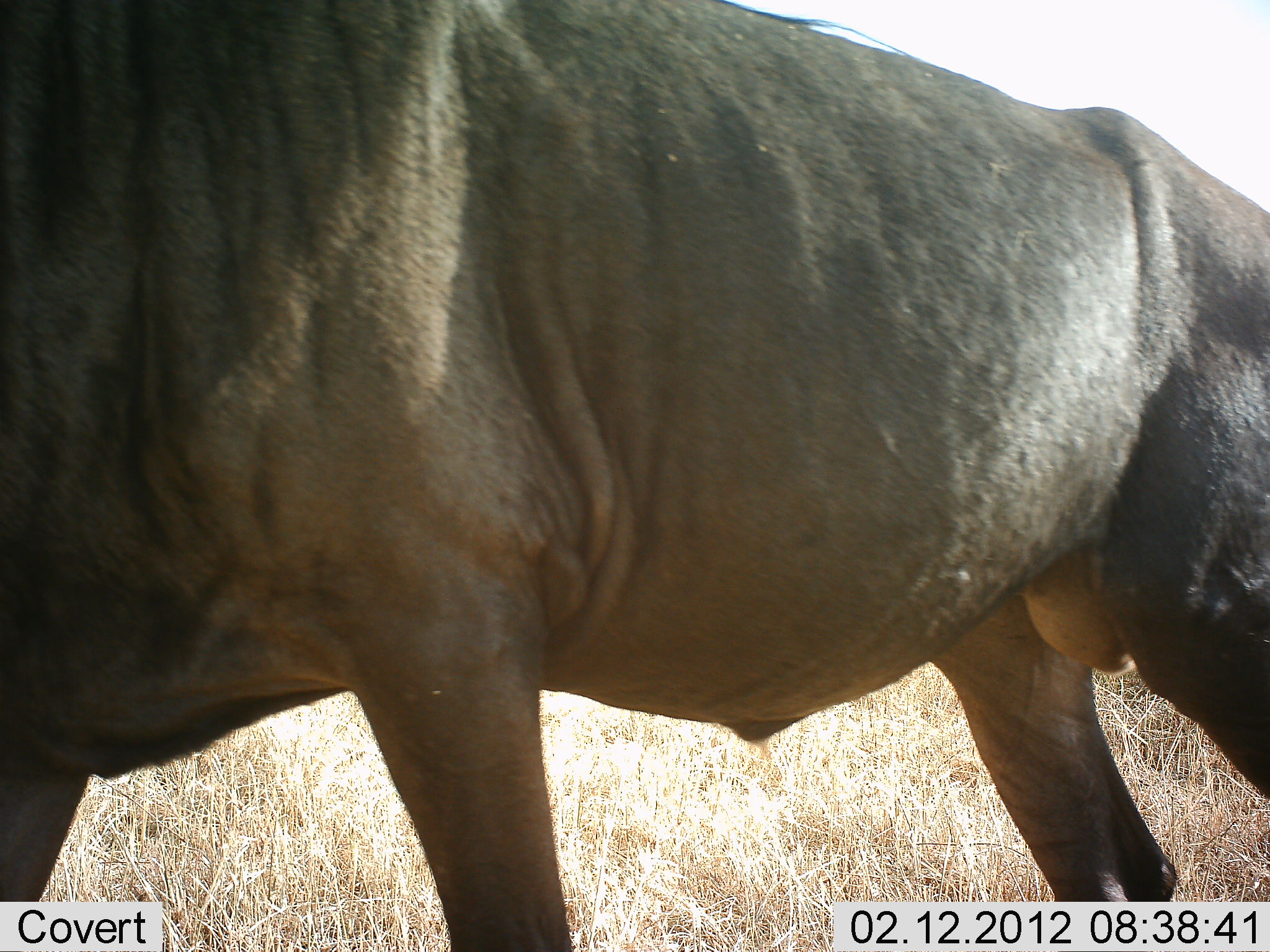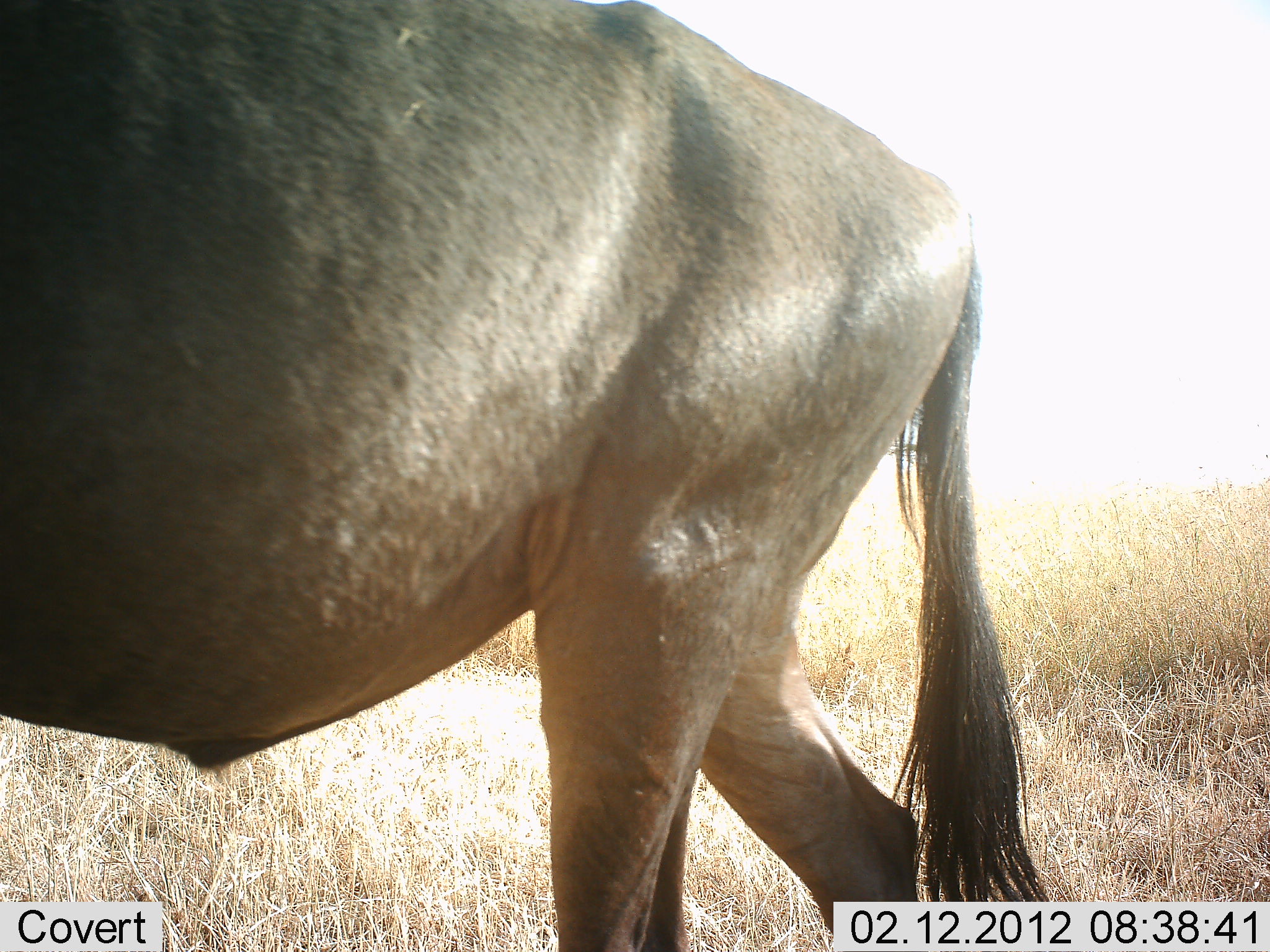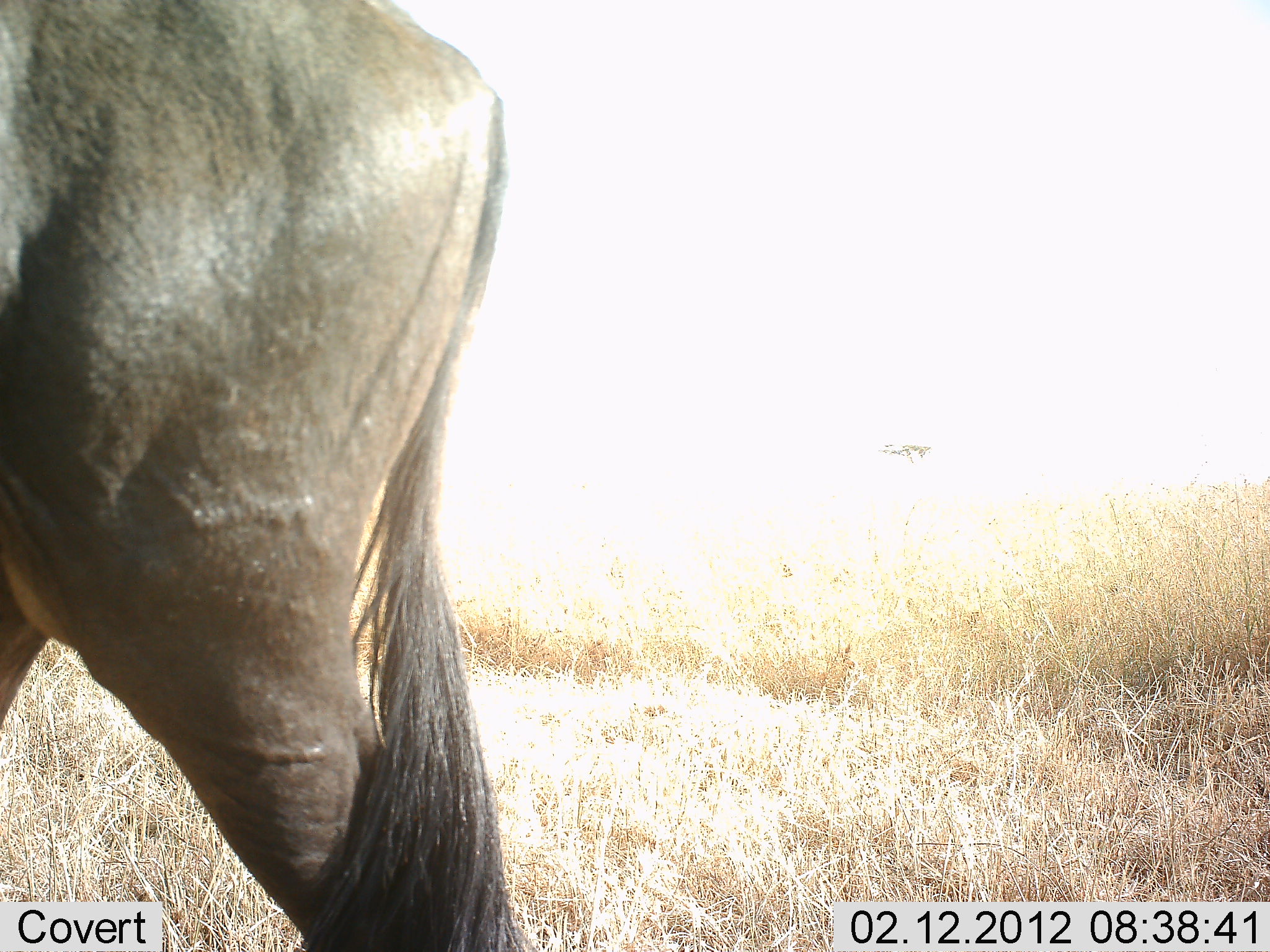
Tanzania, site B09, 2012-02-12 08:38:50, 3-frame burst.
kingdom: Animalia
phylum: Chordata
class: Mammalia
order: Artiodactyla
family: Bovidae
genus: Connochaetes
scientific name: Connochaetes taurinus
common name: blue wildebeest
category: wildebeest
Wildebeest (blue wildebeest) (Connochaetes taurinus), count 1. Behavior (volunteer vote fractions): standing 0%, resting 0%, moving 100%, interacting 0%. Young present (vote fraction): 0%. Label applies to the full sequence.